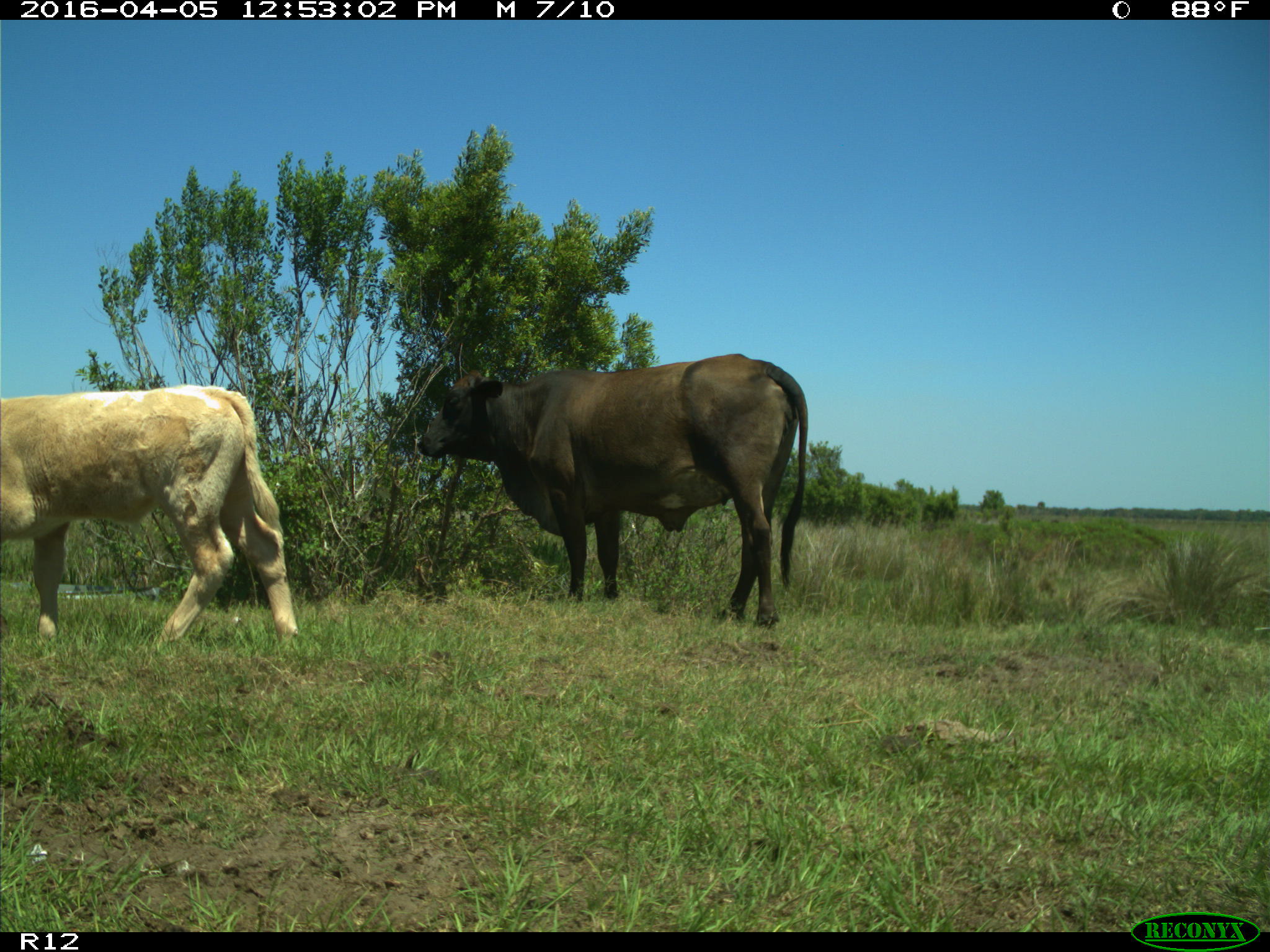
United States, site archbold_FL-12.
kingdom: Animalia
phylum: Chordata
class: Mammalia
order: Artiodactyla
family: Bovidae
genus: Bos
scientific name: Bos taurus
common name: domestic cow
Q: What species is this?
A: Bos taurus (domestic cow).